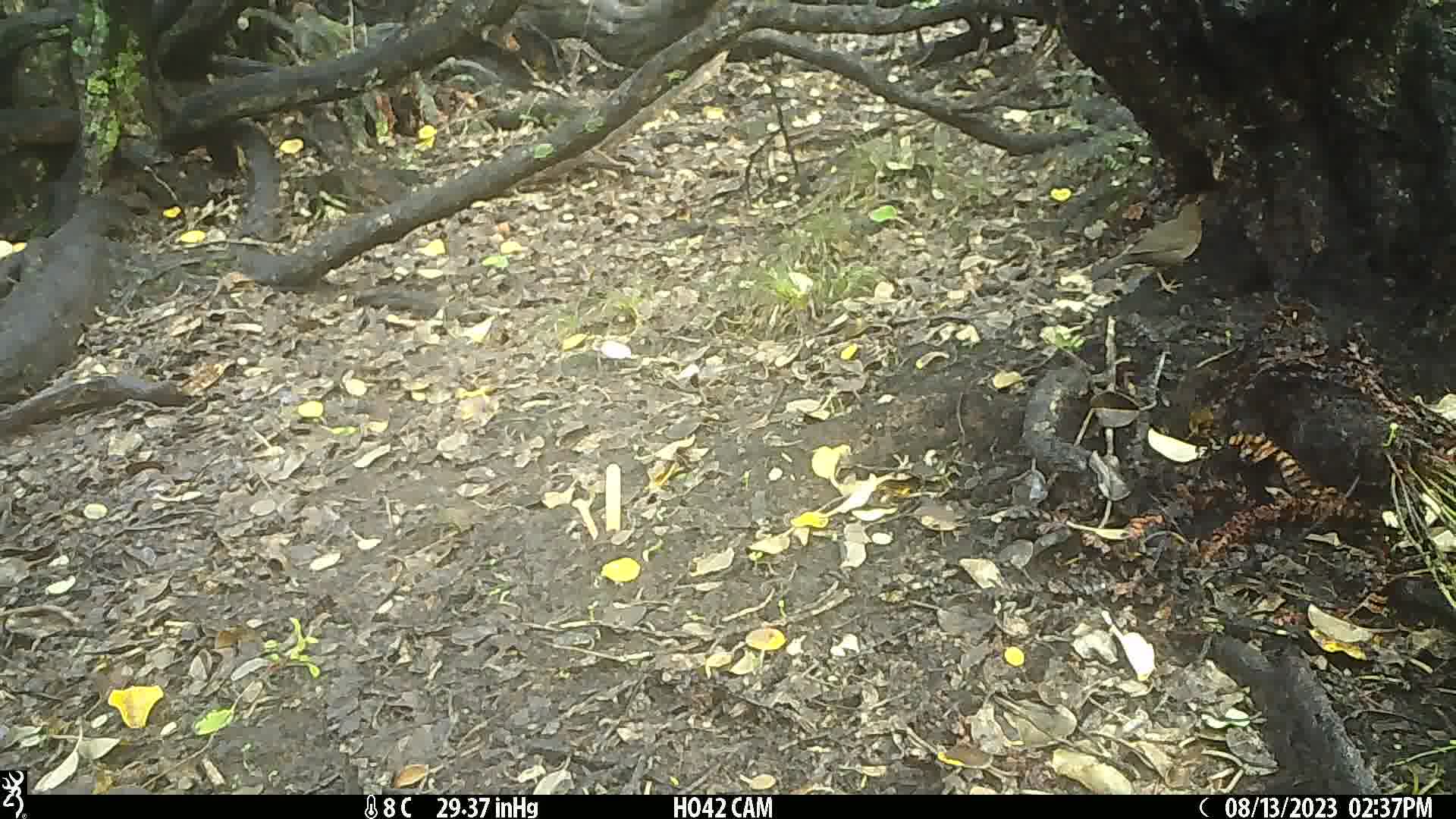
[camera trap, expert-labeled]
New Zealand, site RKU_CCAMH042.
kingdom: Animalia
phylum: Chordata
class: Aves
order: Passeriformes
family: Turdidae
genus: Turdus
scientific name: Turdus merula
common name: eurasian blackbird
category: blackbird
Blackbird (eurasian blackbird) (Turdus merula).